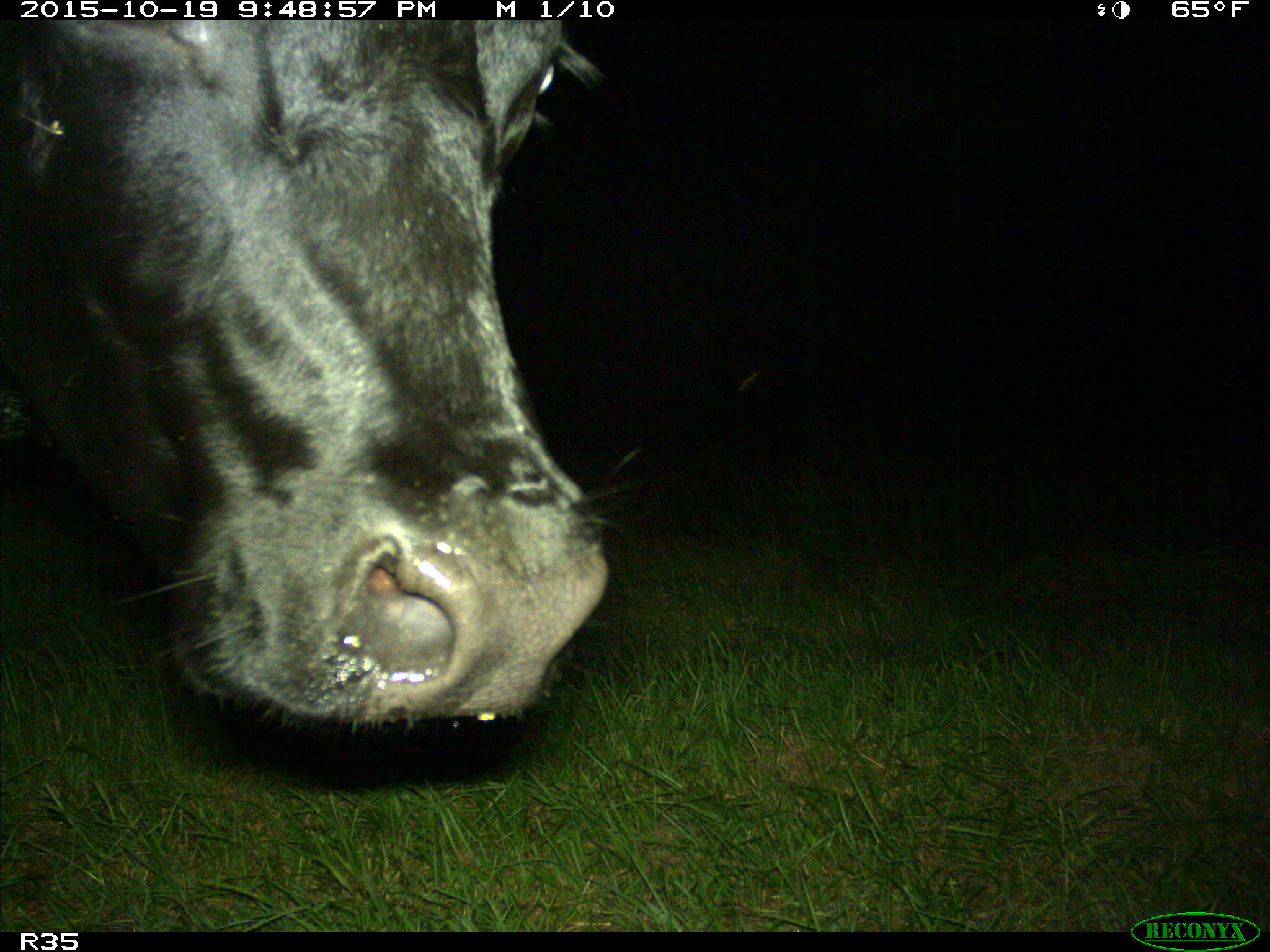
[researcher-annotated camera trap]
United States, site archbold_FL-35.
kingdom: Animalia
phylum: Chordata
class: Mammalia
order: Artiodactyla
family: Bovidae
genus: Bos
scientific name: Bos taurus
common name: domestic cow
Bos taurus (domestic cow).